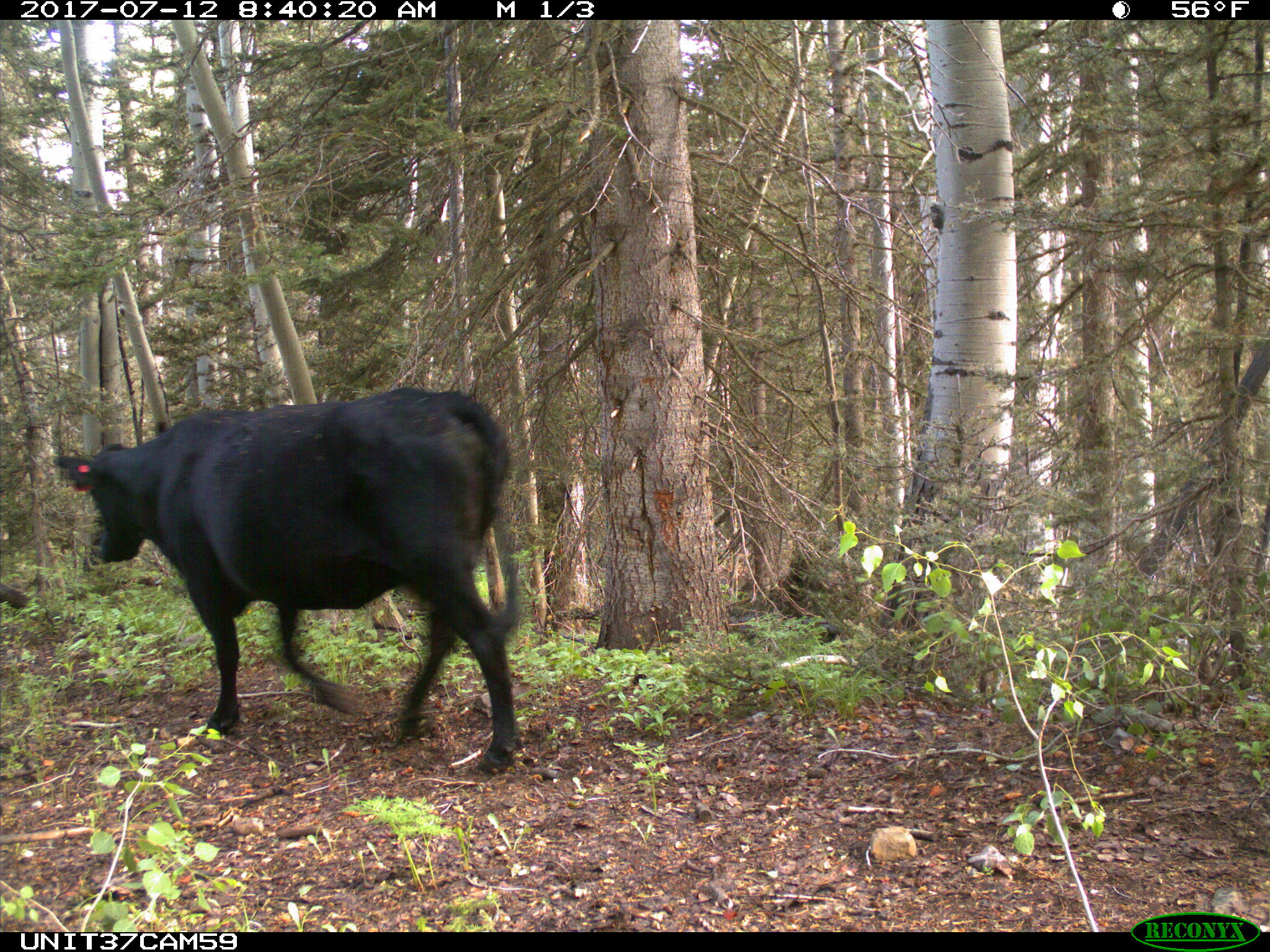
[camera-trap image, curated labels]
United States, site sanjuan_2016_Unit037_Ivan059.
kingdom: Animalia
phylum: Chordata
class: Mammalia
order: Artiodactyla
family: Bovidae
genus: Bos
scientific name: Bos taurus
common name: domestic cow